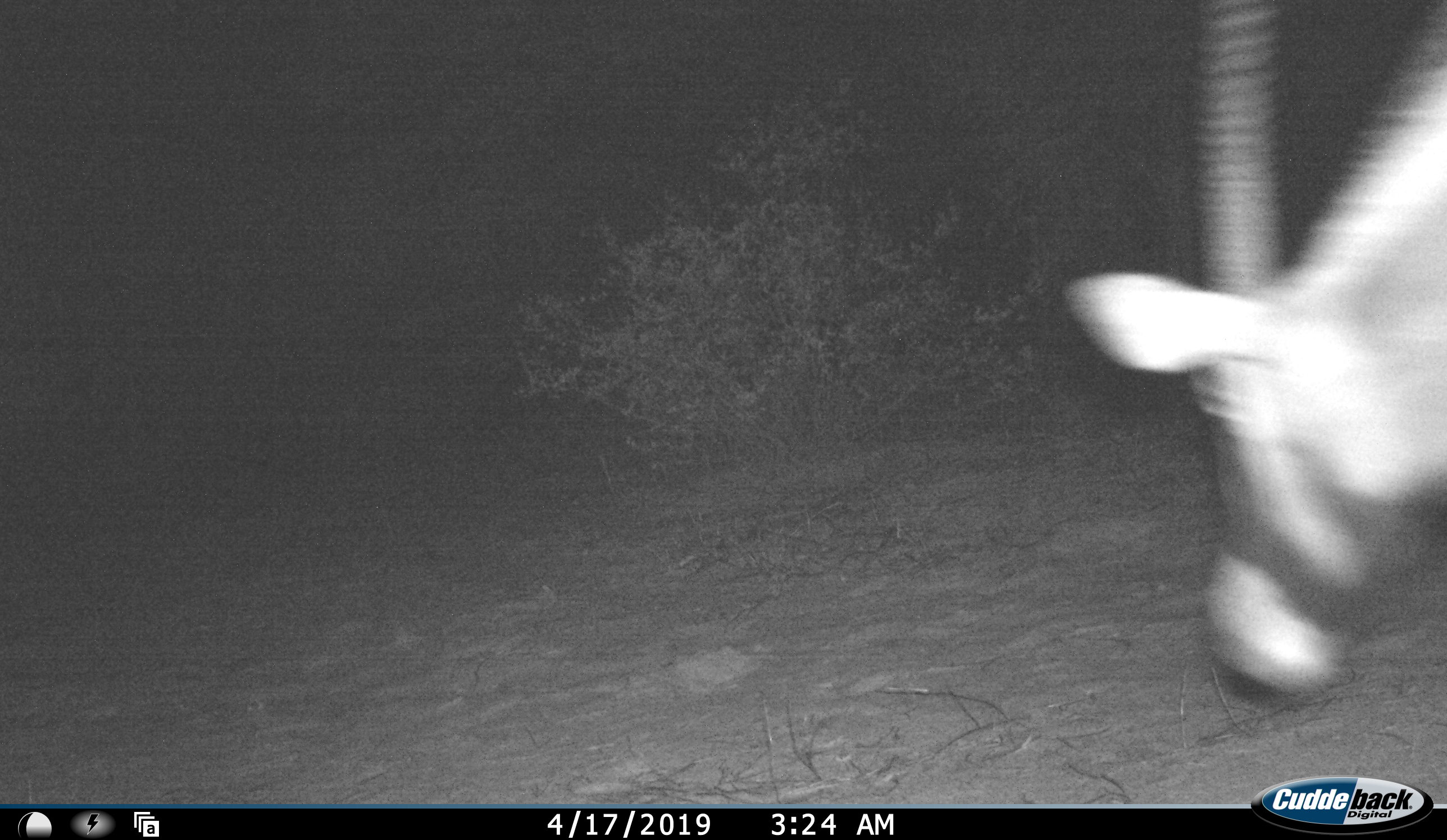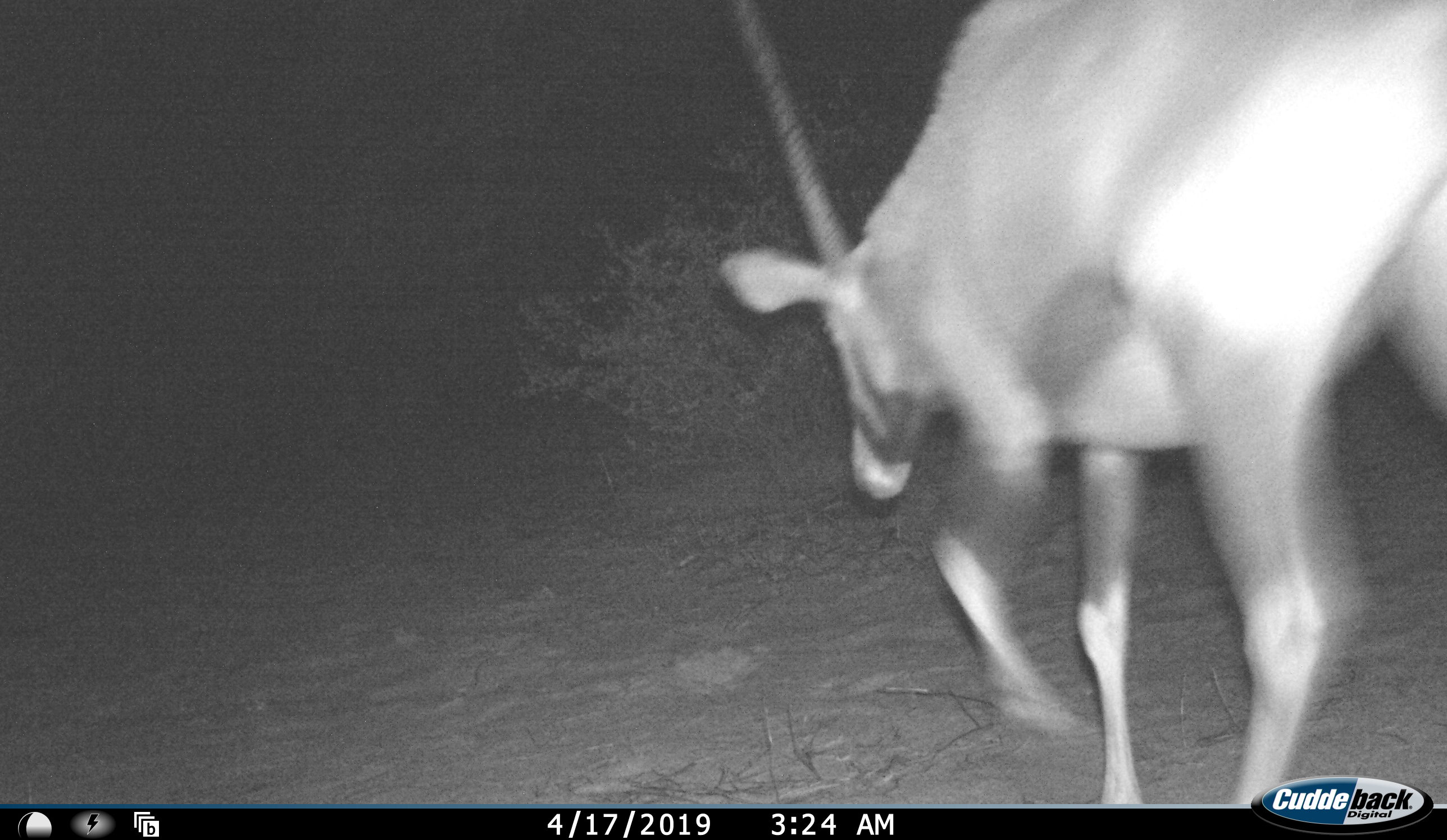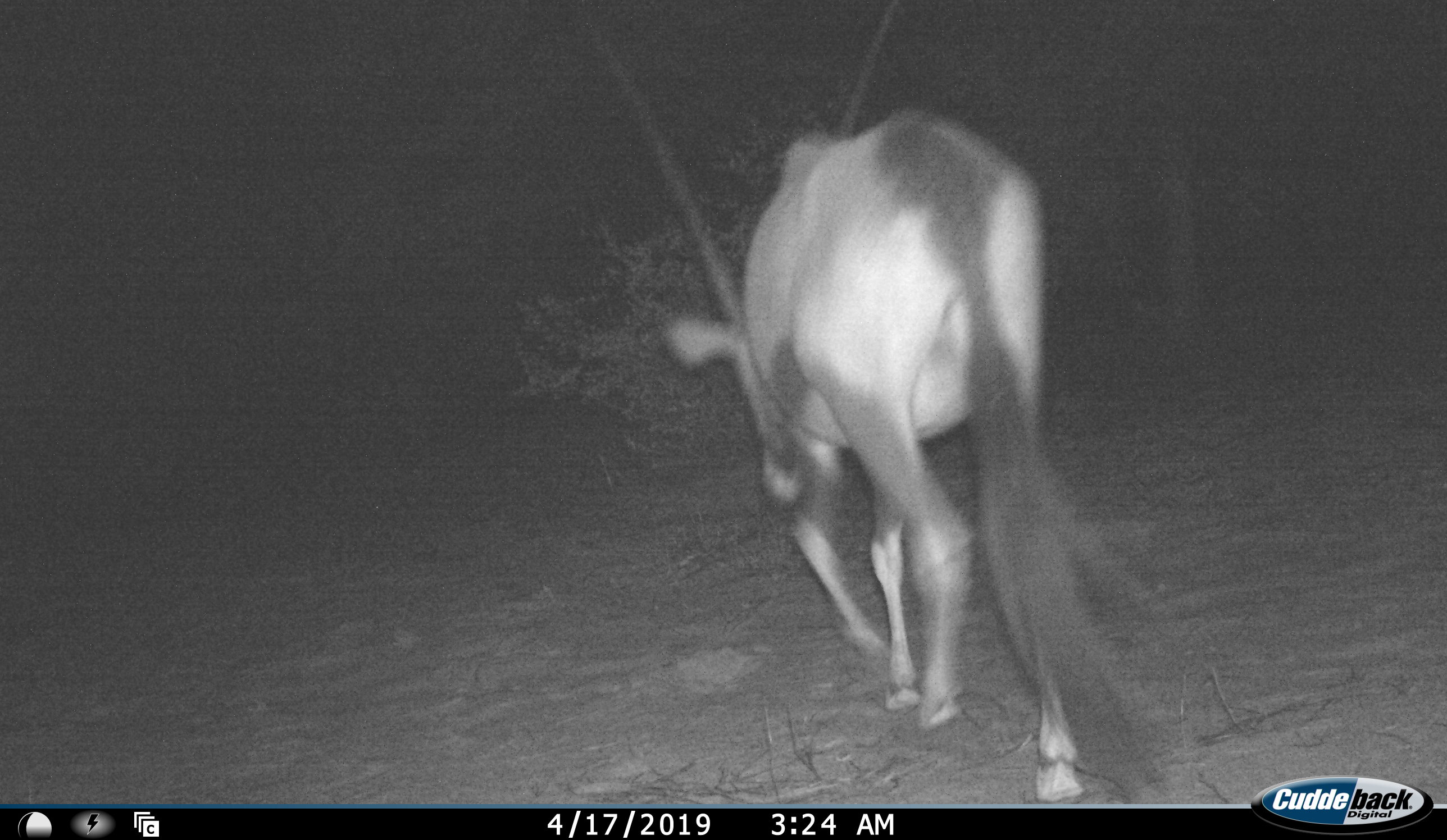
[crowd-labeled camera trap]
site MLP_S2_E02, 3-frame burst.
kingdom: Animalia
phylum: Chordata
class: Mammalia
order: Artiodactyla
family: Bovidae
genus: Oryx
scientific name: Oryx gazella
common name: gemsbok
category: oryx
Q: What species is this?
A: Oryx (gemsbok) (Oryx gazella).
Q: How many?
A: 1.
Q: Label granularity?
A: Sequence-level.